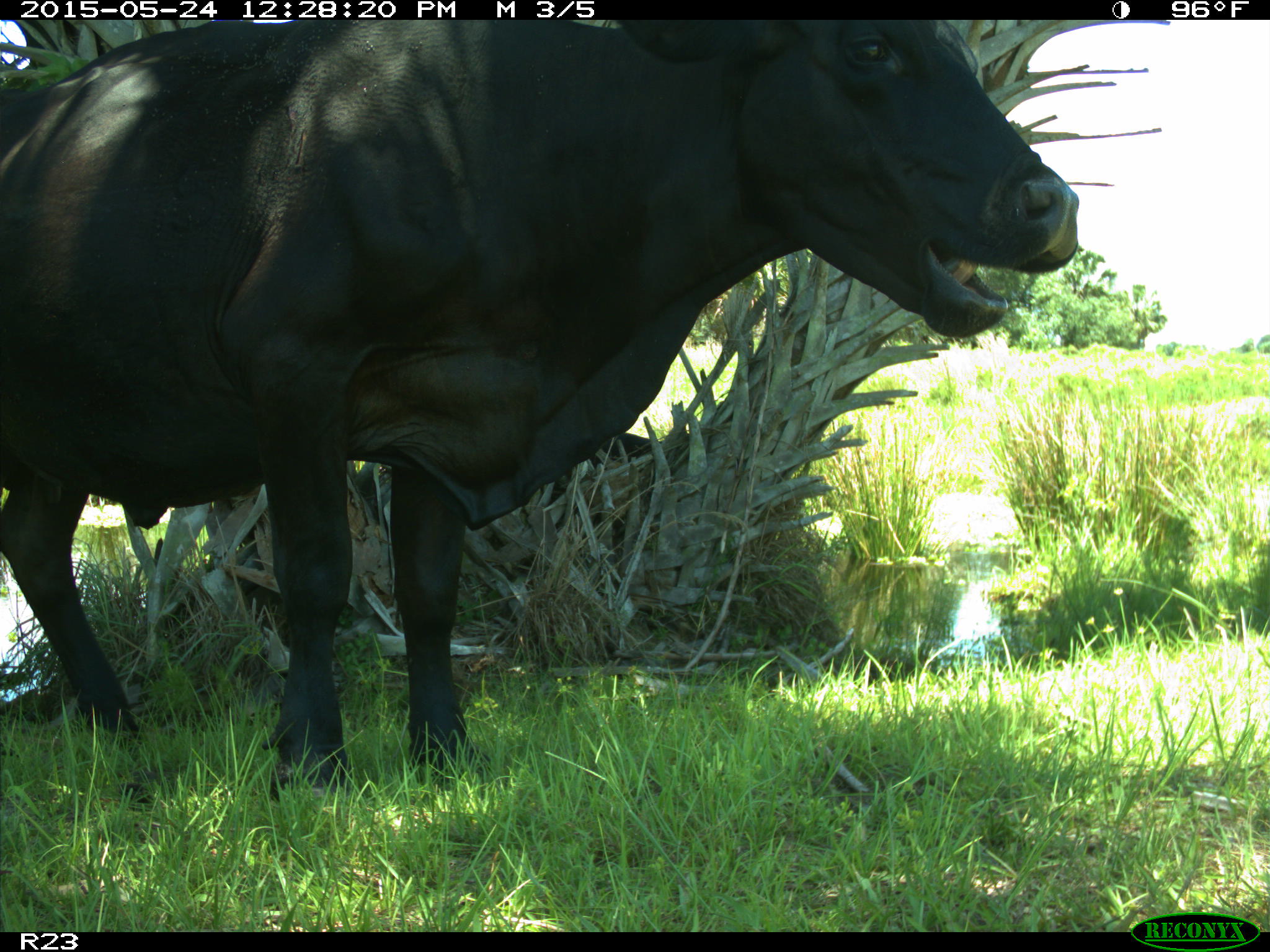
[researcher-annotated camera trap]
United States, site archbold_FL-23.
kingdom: Animalia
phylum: Chordata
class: Mammalia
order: Artiodactyla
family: Bovidae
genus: Bos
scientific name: Bos taurus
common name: domestic cow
Bos taurus (domestic cow).